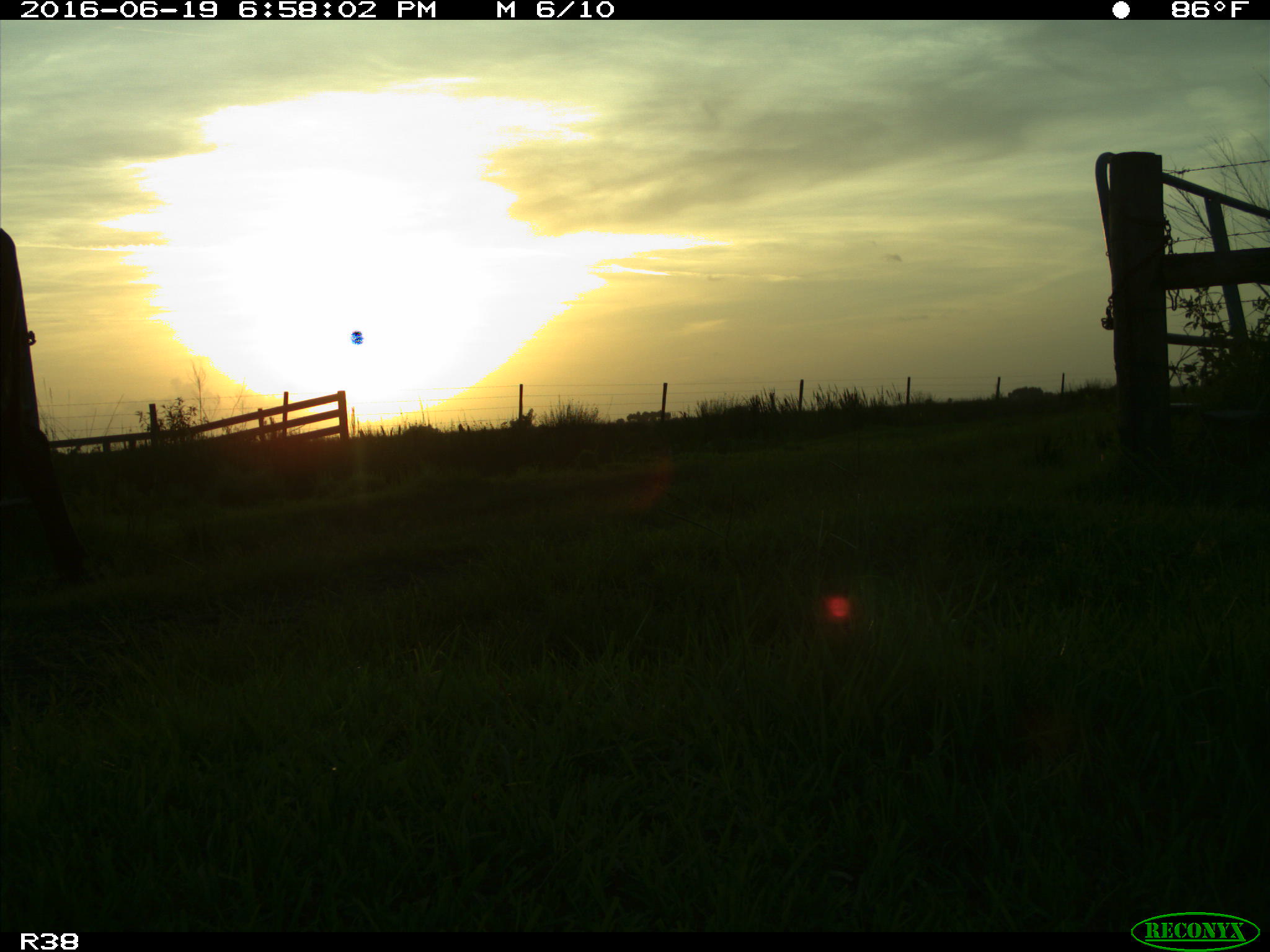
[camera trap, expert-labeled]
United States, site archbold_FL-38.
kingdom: Animalia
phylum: Chordata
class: Mammalia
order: Artiodactyla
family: Bovidae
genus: Bos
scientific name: Bos taurus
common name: domestic cow